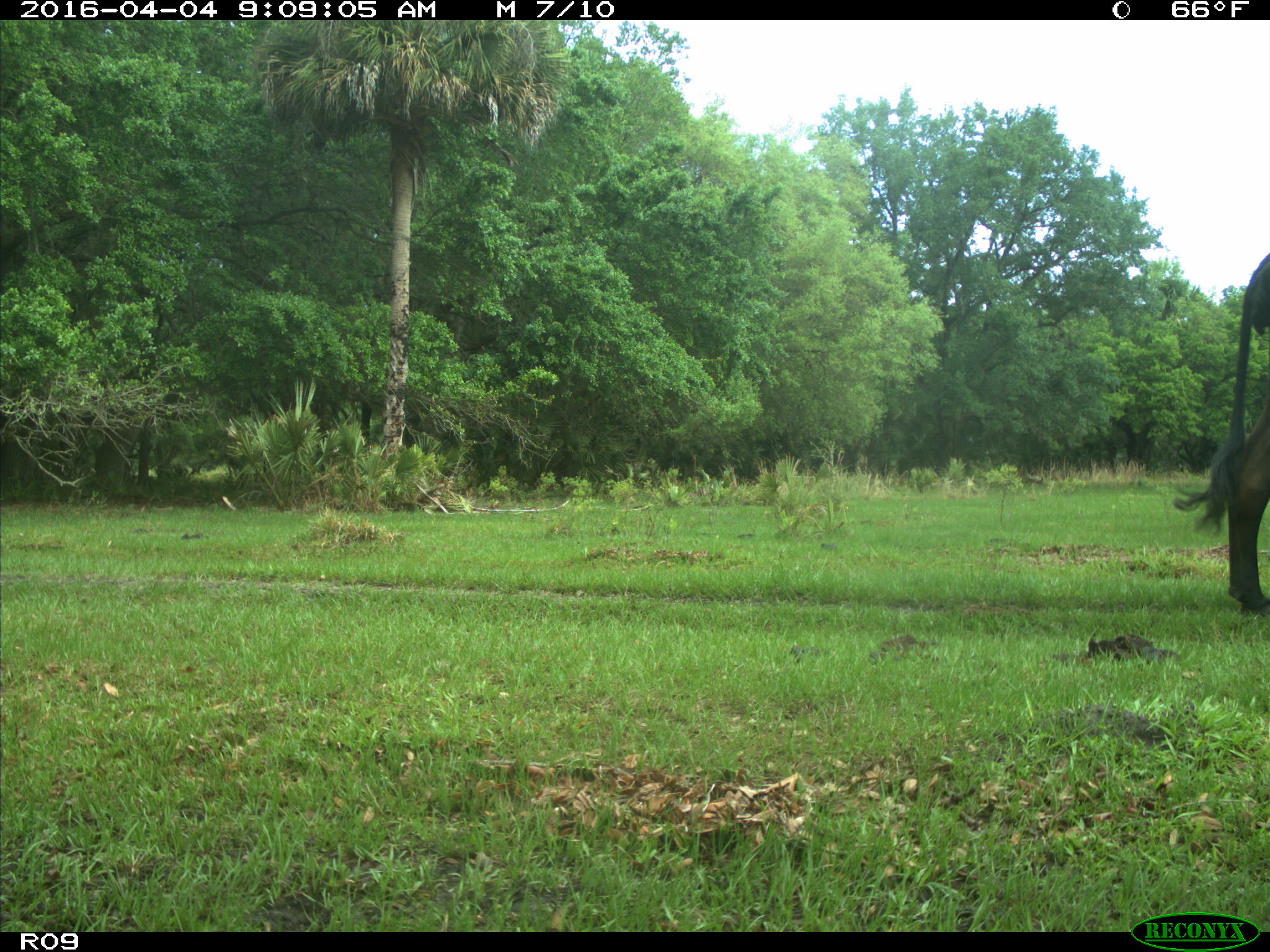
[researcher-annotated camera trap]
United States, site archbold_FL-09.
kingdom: Animalia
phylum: Chordata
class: Mammalia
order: Artiodactyla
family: Bovidae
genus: Bos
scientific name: Bos taurus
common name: domestic cow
Bos taurus (domestic cow).